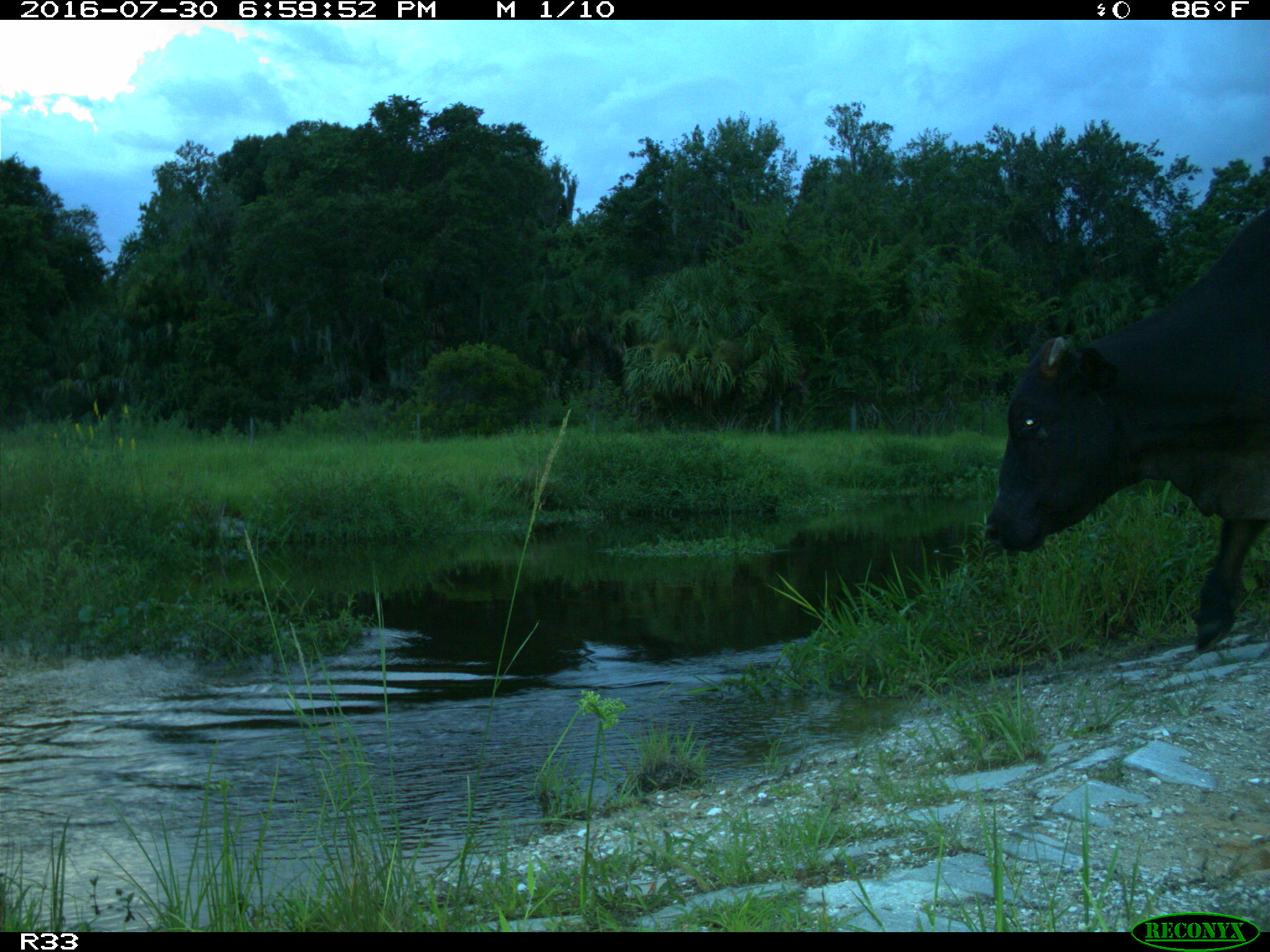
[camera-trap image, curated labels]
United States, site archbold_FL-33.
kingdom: Animalia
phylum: Chordata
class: Mammalia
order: Artiodactyla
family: Bovidae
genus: Bos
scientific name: Bos taurus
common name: domestic cow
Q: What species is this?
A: Bos taurus (domestic cow).